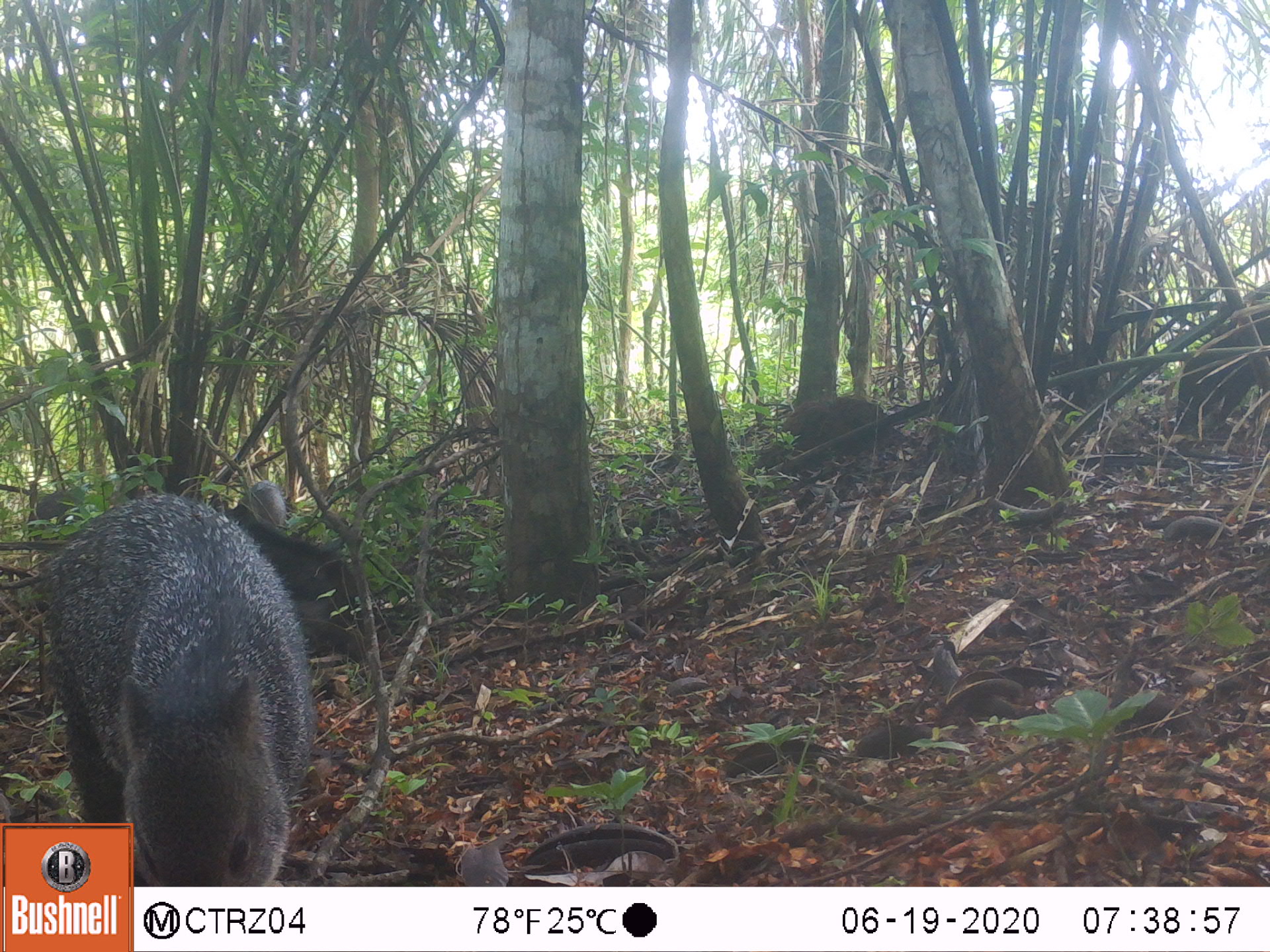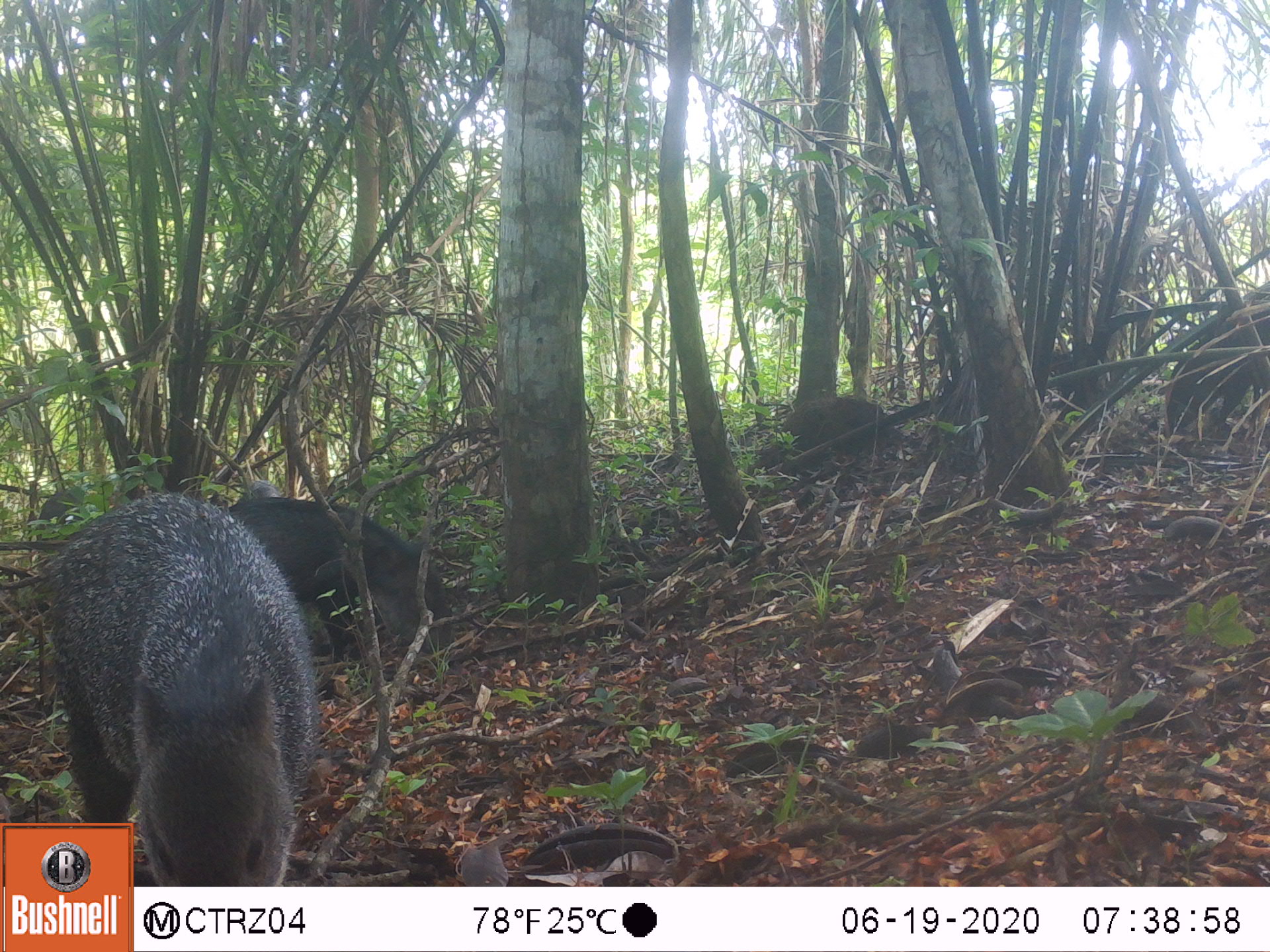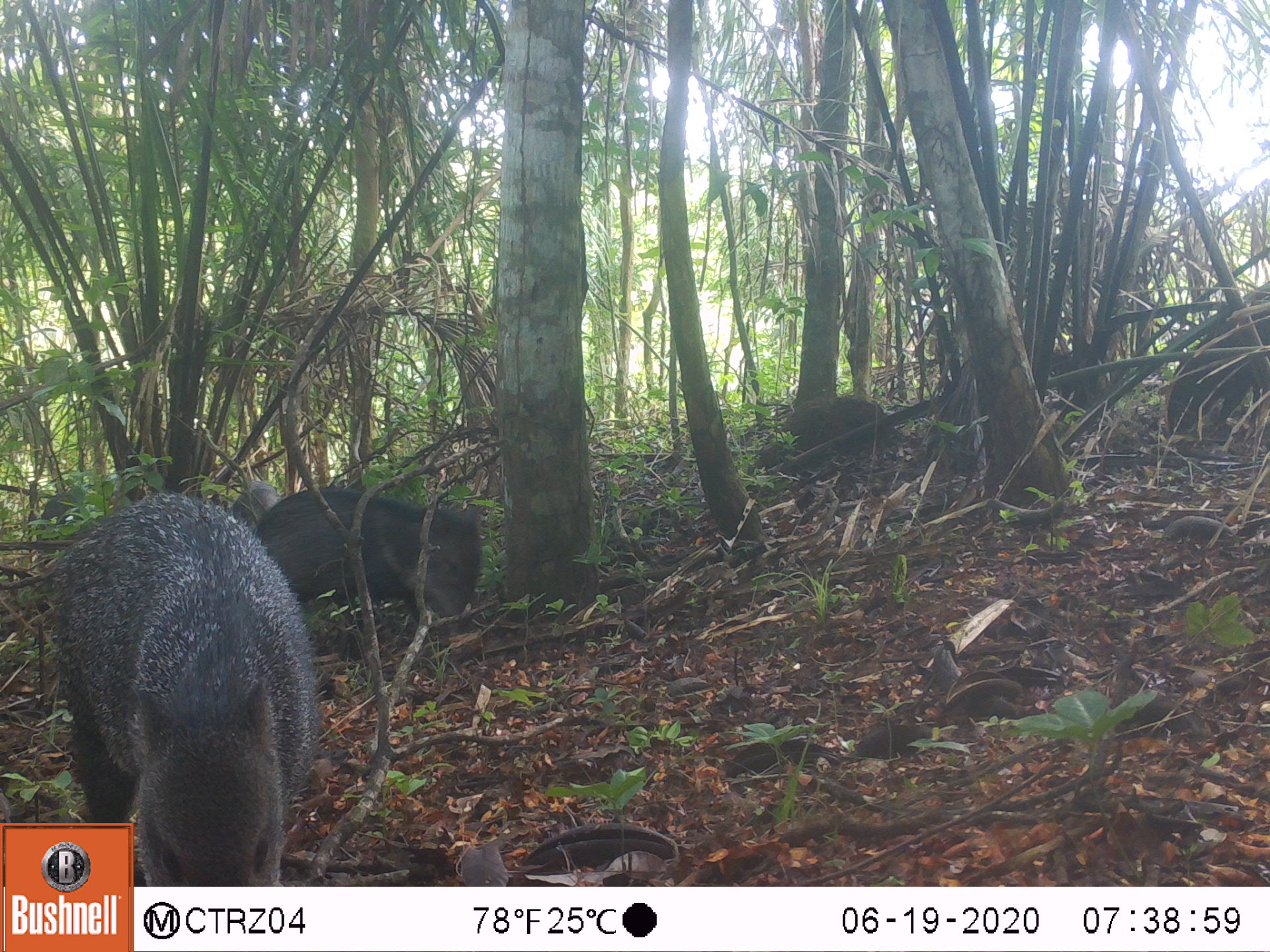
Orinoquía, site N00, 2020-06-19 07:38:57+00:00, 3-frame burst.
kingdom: Animalia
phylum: Chordata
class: Mammalia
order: Artiodactyla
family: Tayassuidae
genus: Pecari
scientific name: Pecari tajacu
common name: collared peccary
Collared peccary (Pecari tajacu).